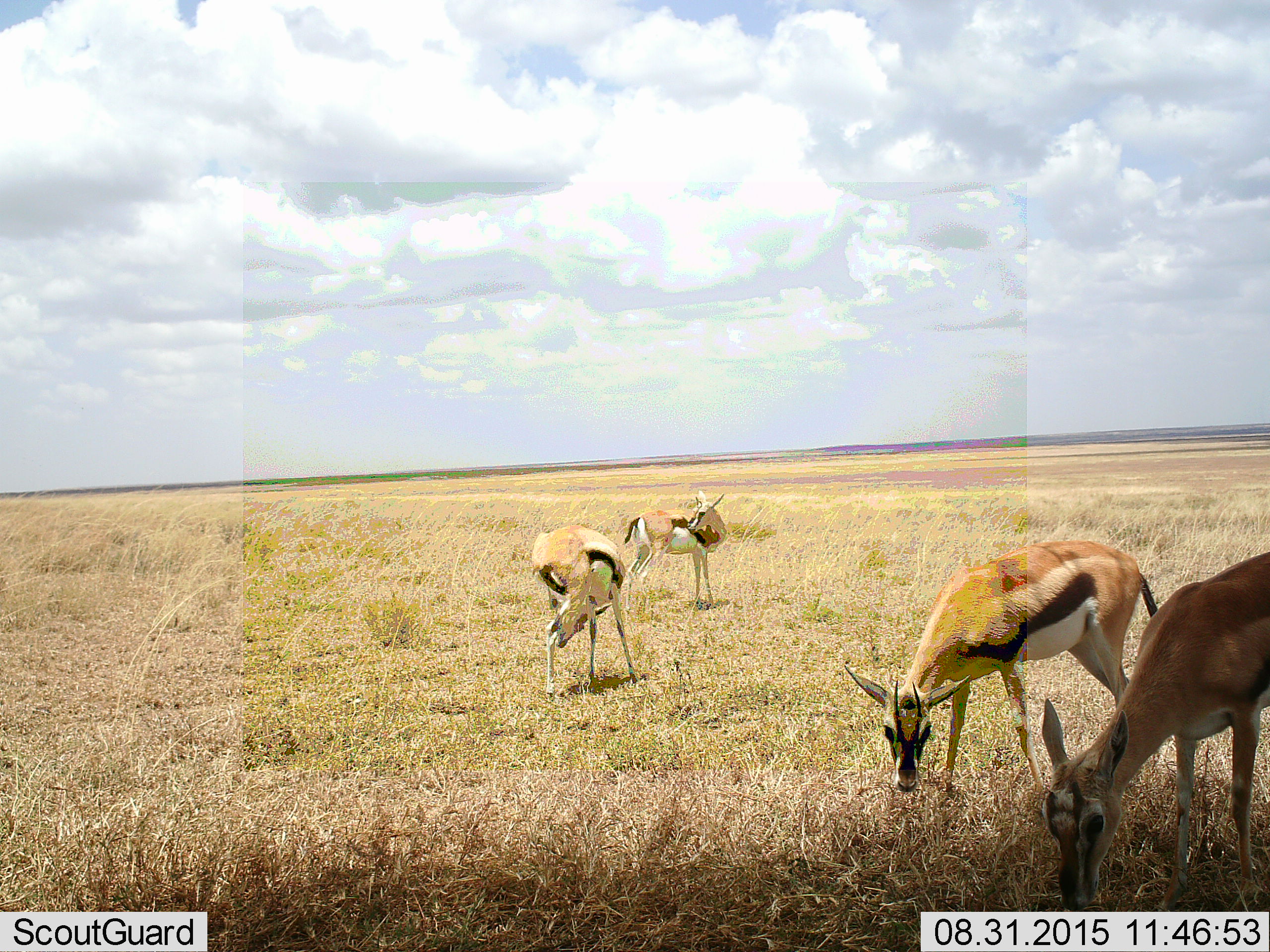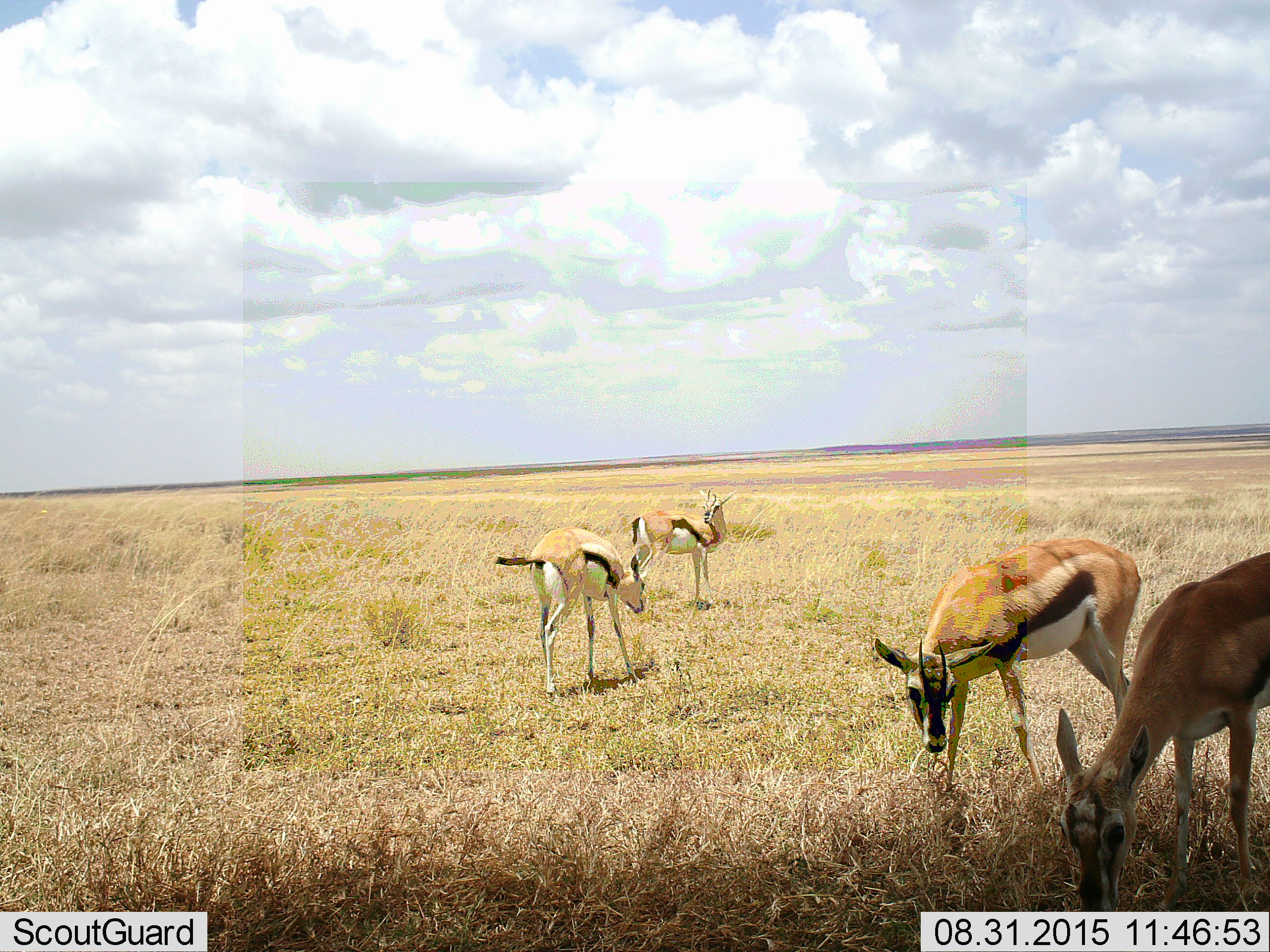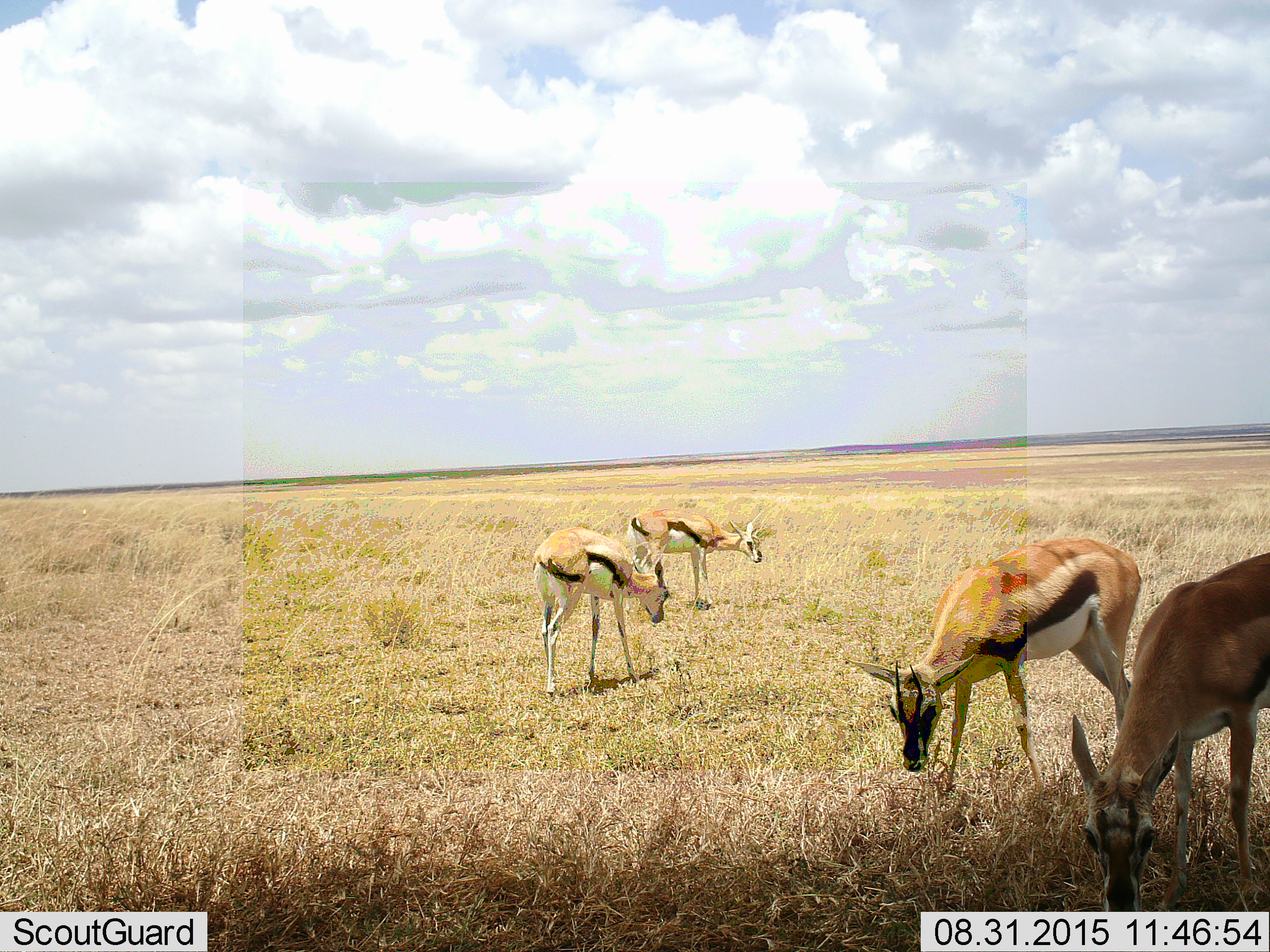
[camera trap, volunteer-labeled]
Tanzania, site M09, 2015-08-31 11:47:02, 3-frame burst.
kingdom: Animalia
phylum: Chordata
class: Mammalia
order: Artiodactyla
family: Bovidae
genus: Eudorcas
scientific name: Eudorcas thomsonii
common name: thomson's gazelle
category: gazellethomsons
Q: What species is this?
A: Gazellethomsons (thomson's gazelle) (Eudorcas thomsonii).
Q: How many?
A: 4.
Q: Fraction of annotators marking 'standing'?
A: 12%.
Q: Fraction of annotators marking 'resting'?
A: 0%.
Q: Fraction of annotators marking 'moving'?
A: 12%.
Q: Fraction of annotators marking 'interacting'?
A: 0%.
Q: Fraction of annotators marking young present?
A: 0%.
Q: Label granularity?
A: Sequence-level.